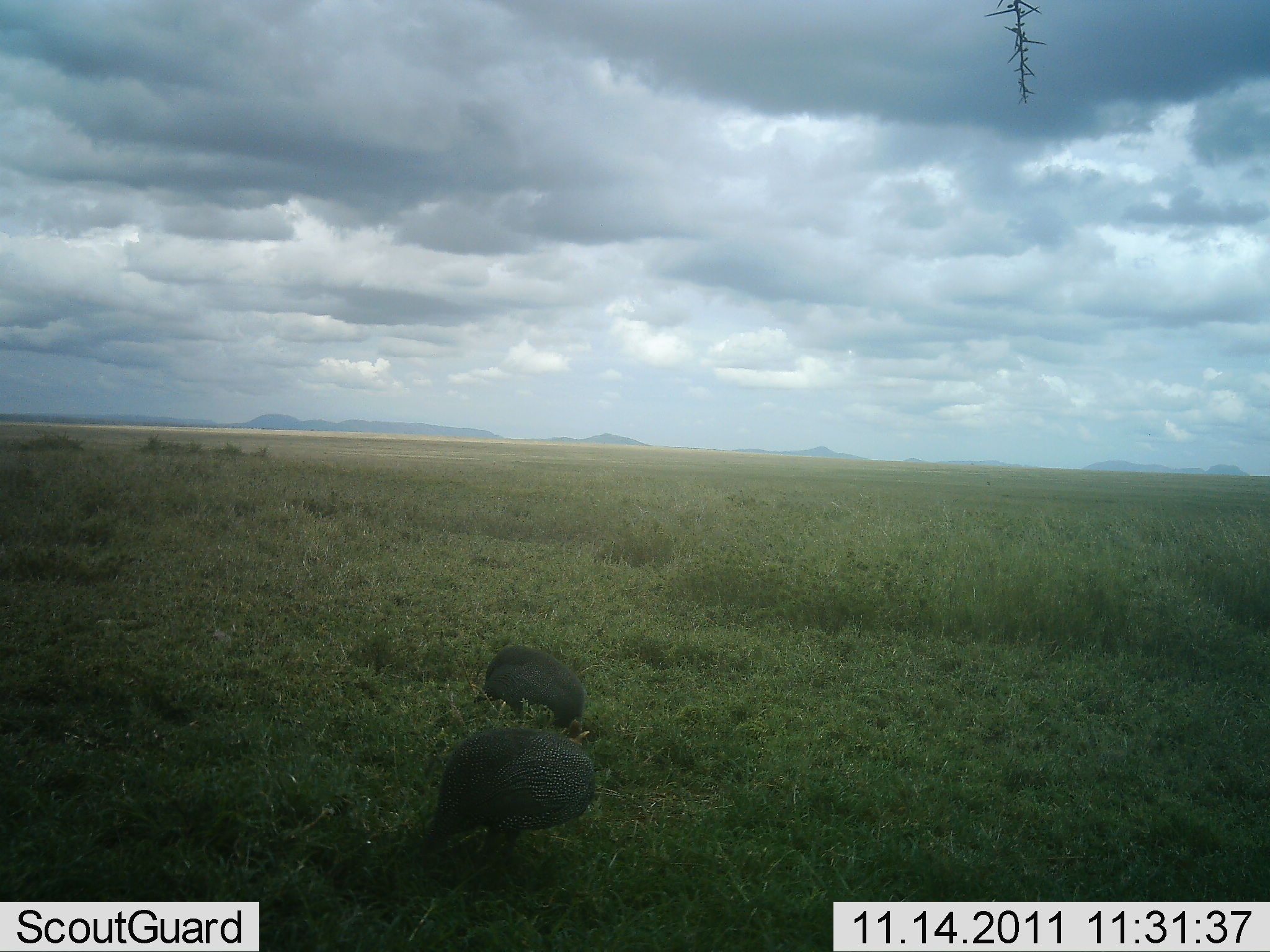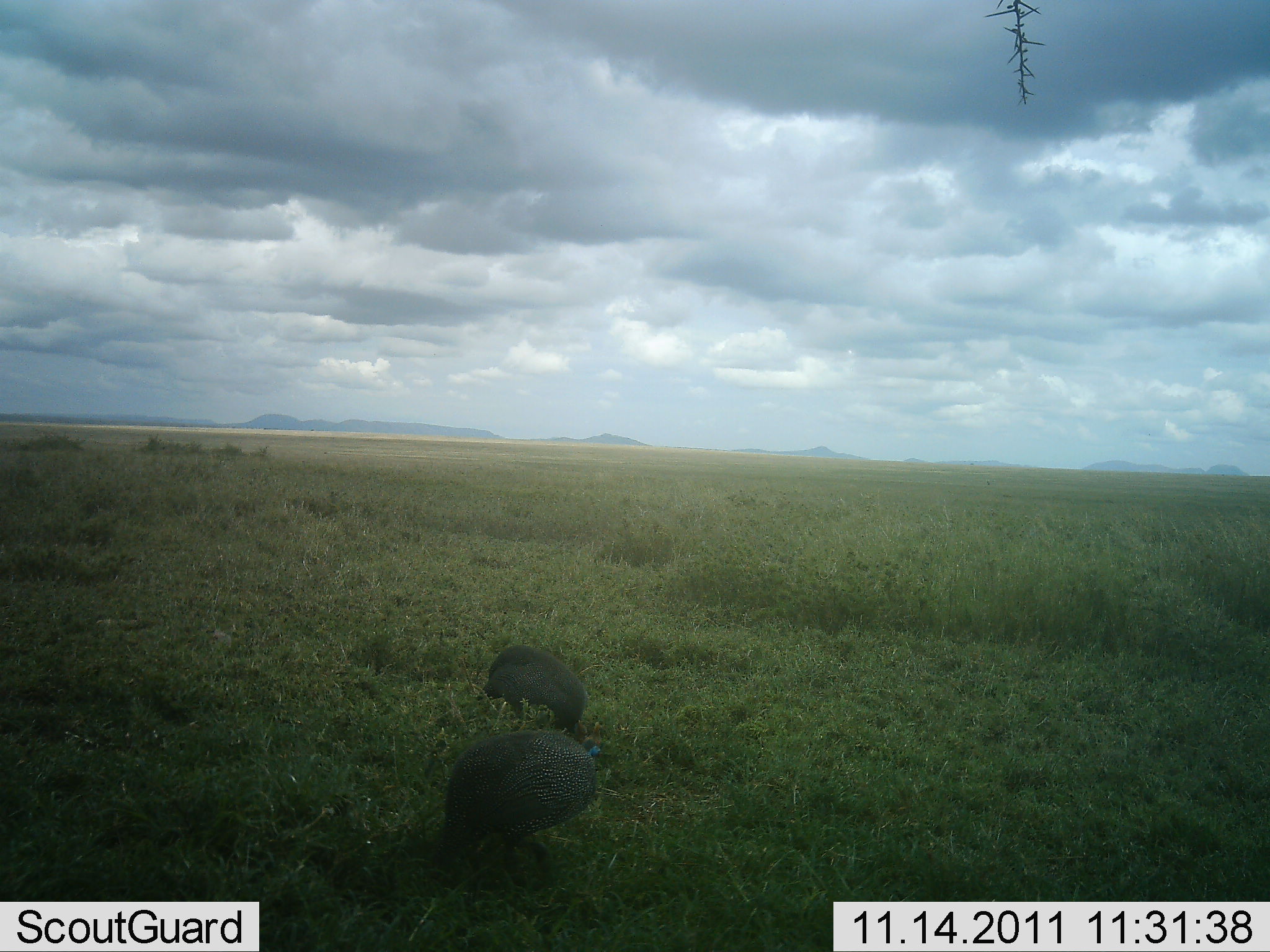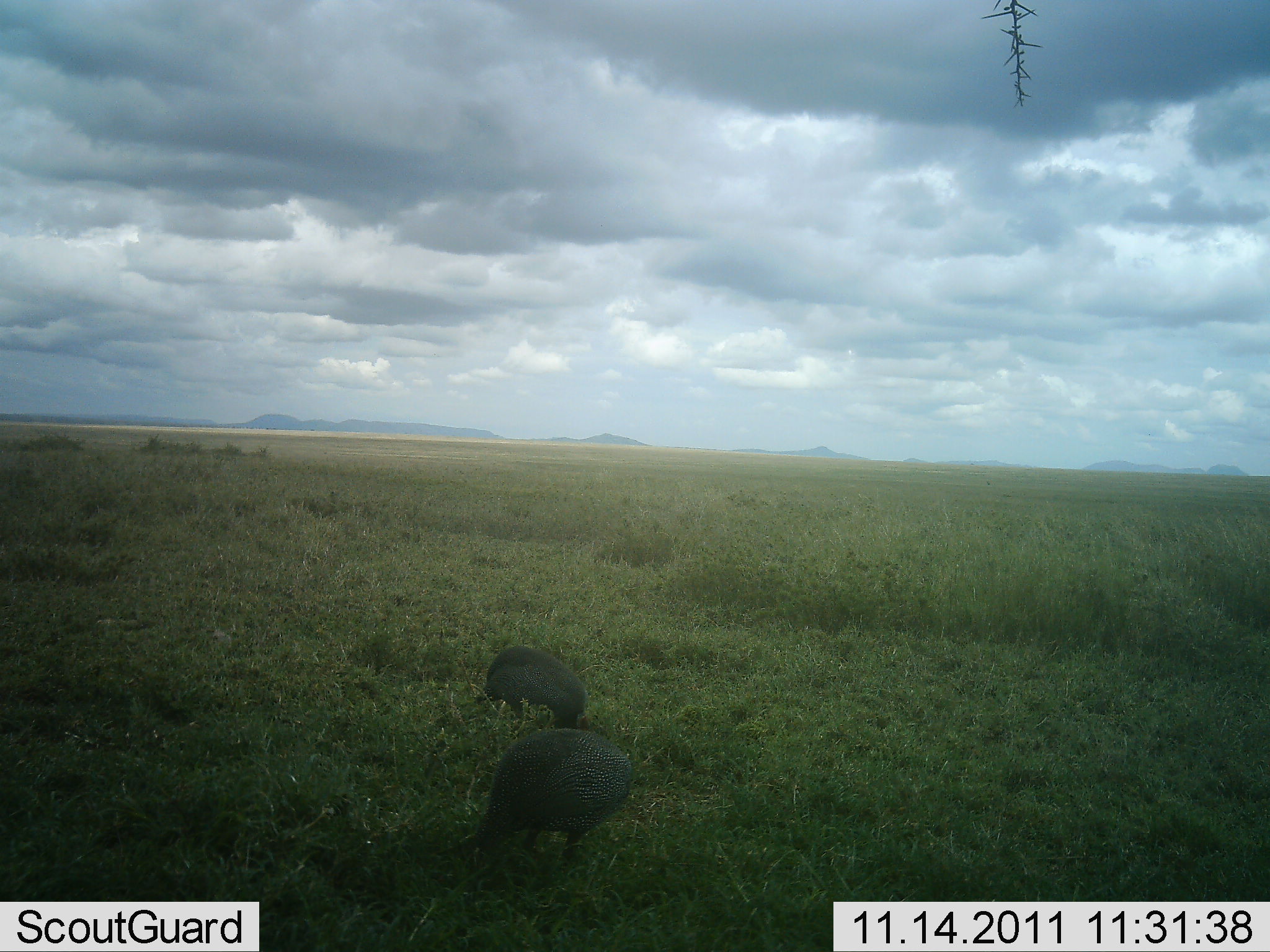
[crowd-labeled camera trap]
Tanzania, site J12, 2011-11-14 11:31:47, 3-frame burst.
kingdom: Animalia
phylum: Chordata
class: Aves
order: Galliformes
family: Numididae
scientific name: Numididae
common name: guinea fowl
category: guineafowl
Guineafowl (guinea fowl) (Numididae), count 2. Behavior (volunteer vote fractions): standing 15%, resting 0%, moving 38%, interacting 0%. Young present (vote fraction): 0%. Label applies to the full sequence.